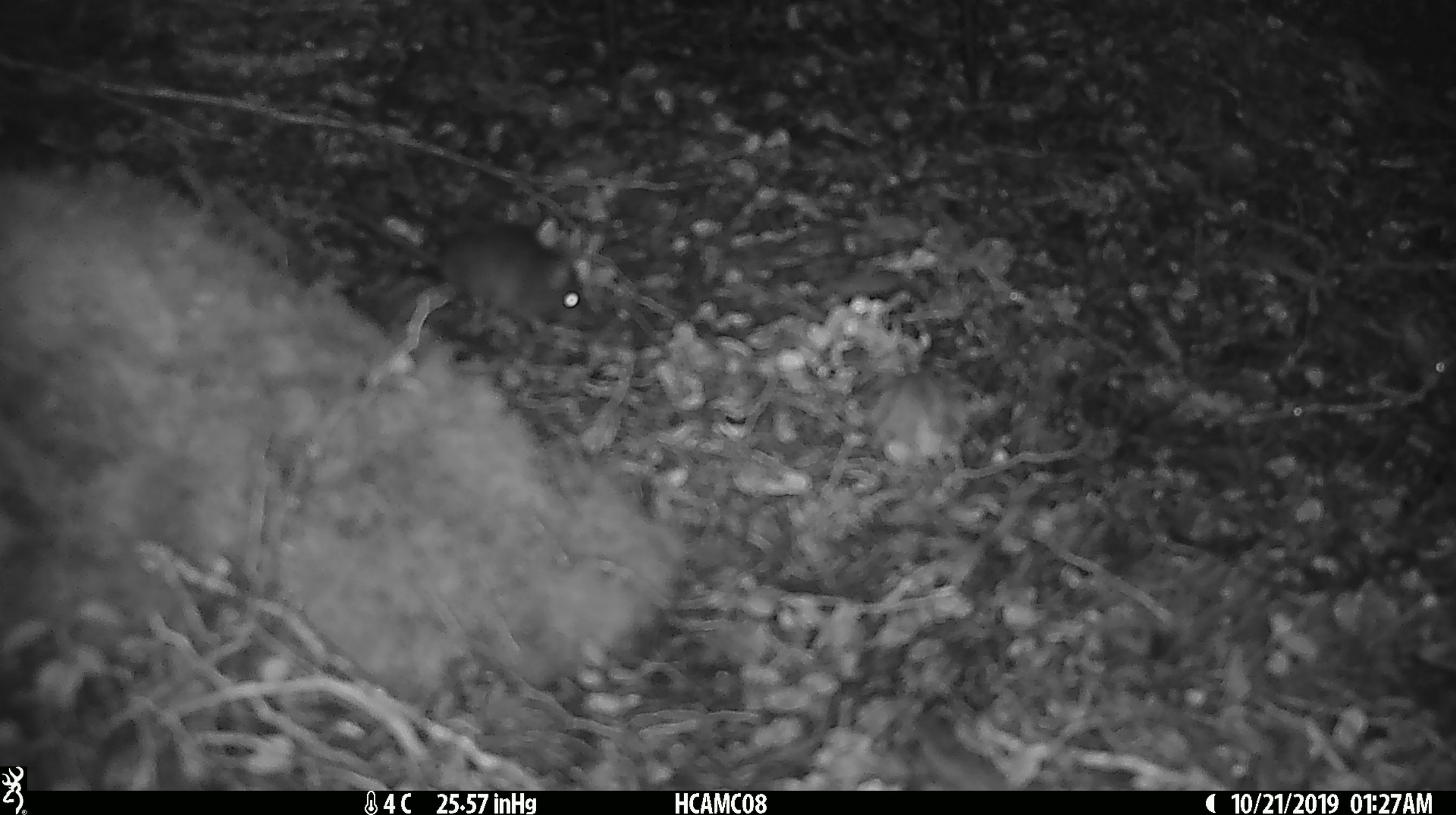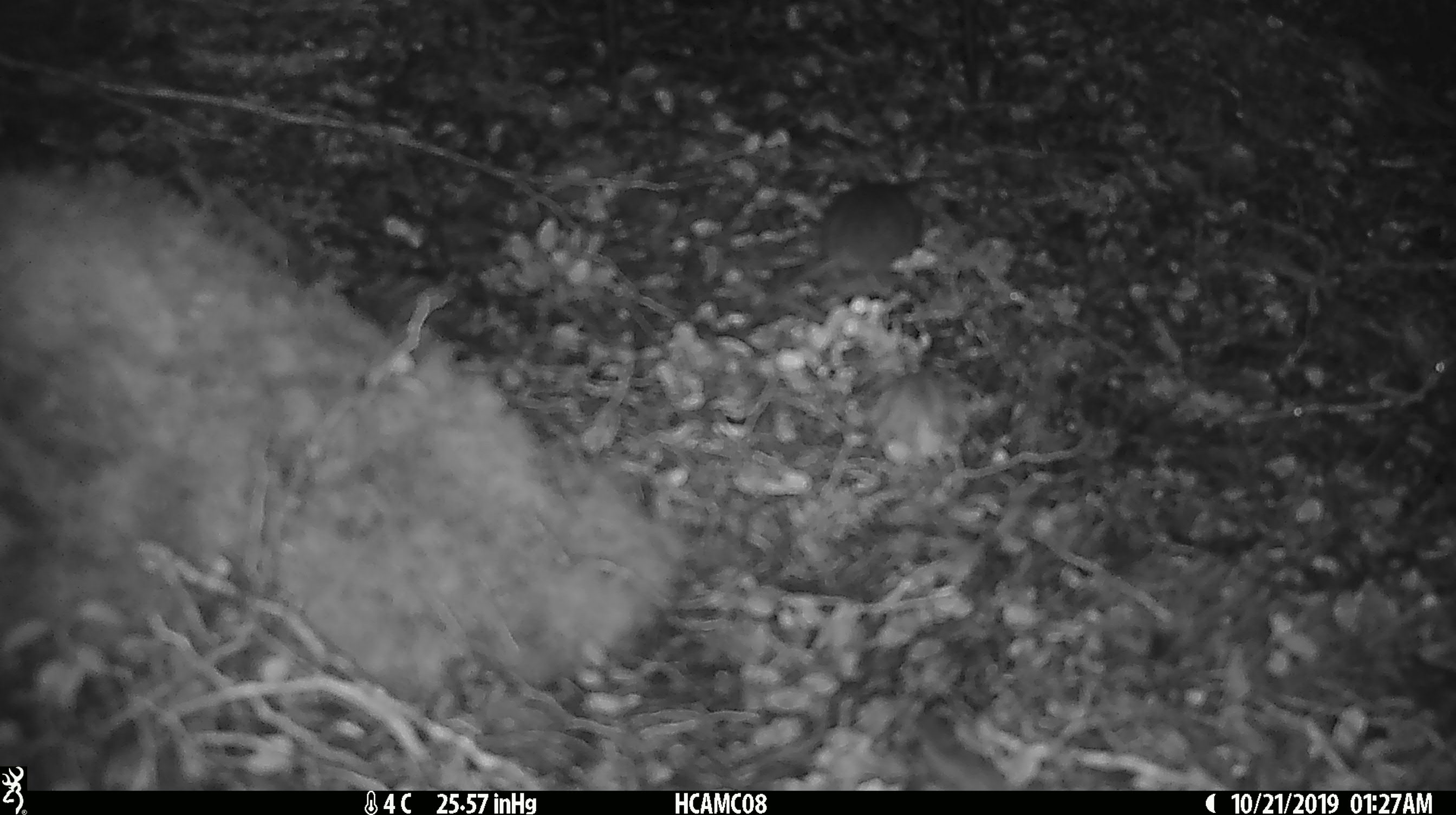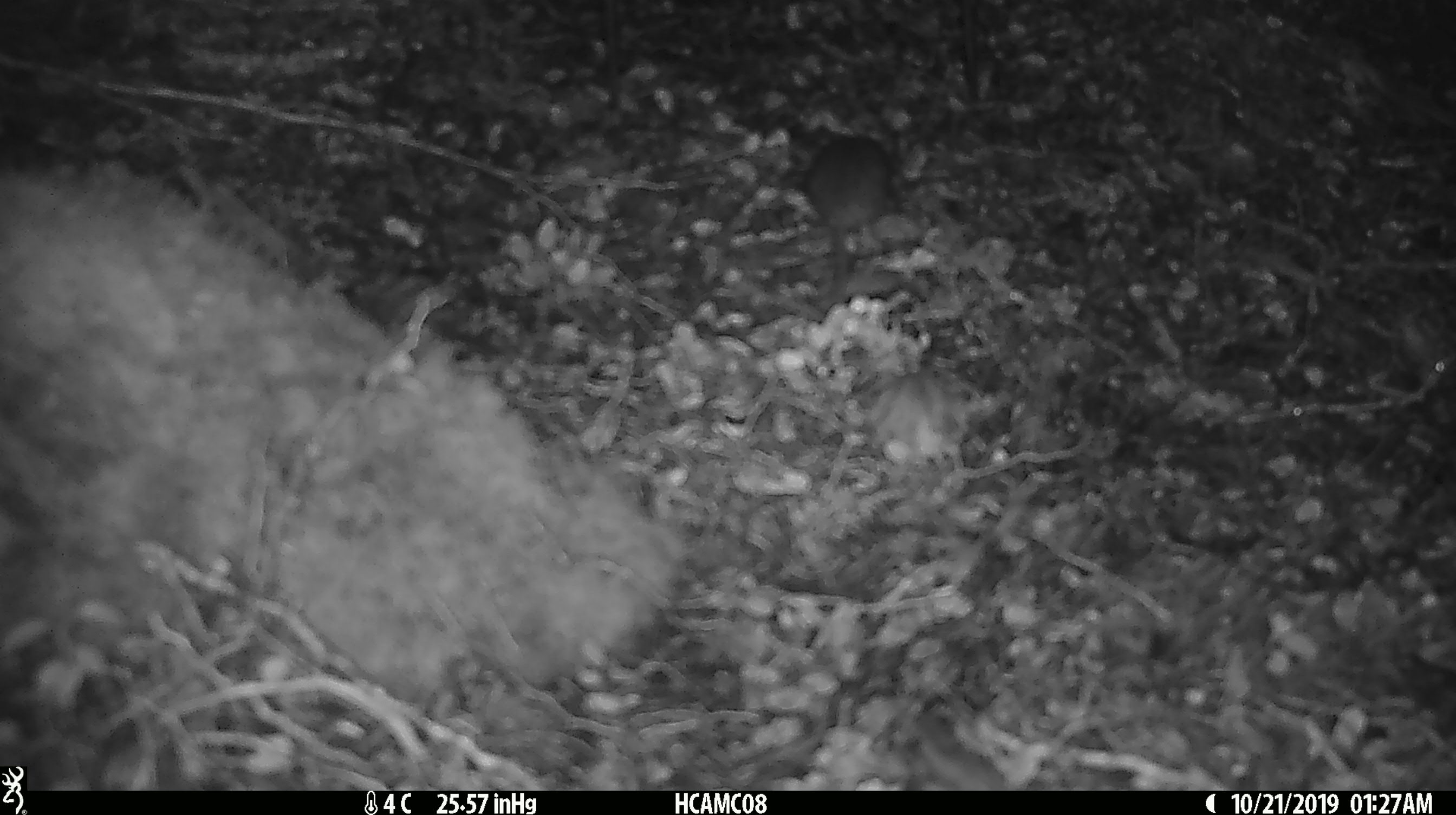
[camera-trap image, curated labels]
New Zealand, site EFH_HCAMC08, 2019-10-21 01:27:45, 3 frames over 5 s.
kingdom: Animalia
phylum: Chordata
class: Mammalia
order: Rodentia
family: Muridae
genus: Mus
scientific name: Mus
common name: mouse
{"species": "mouse (Mus)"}